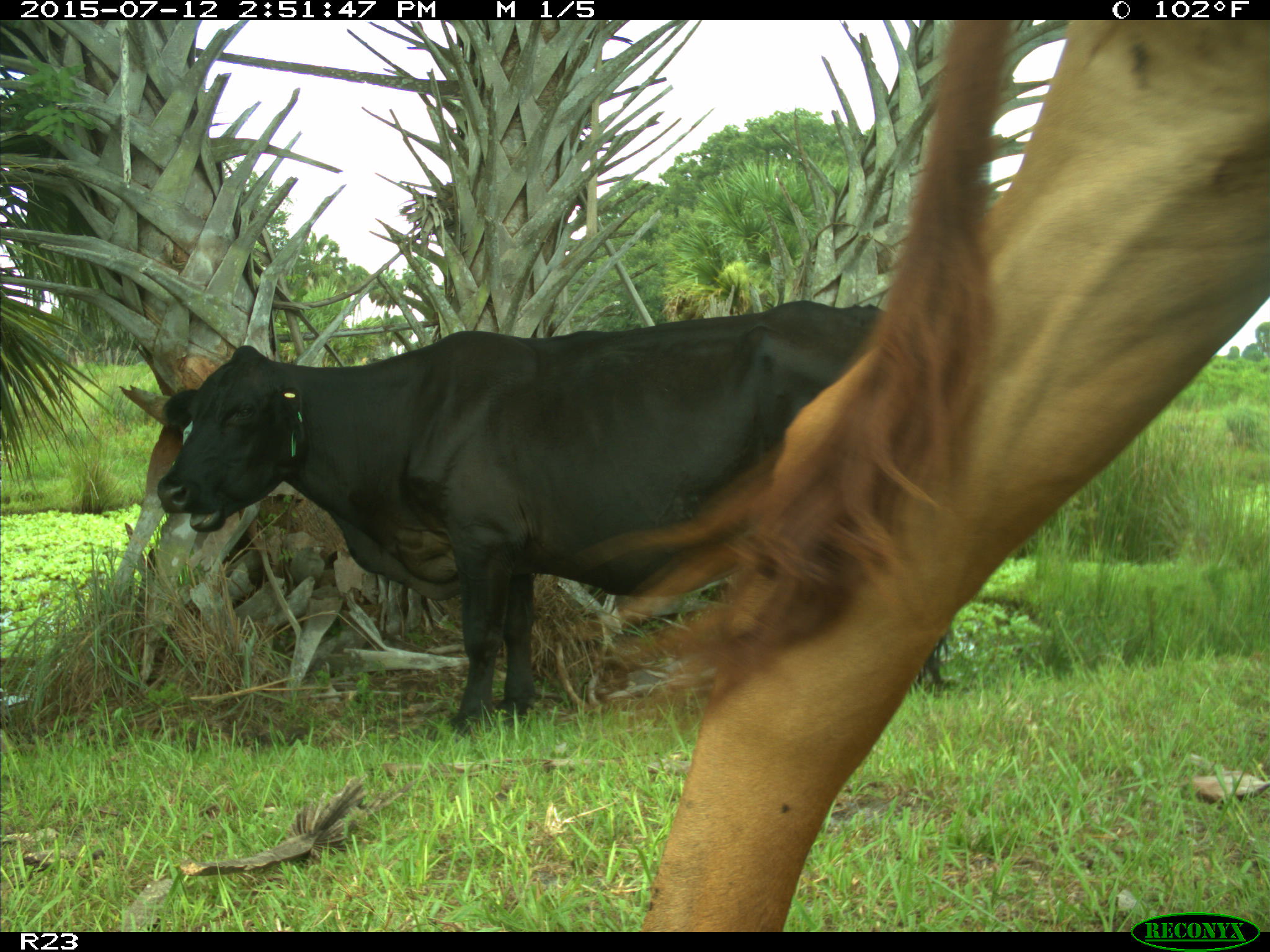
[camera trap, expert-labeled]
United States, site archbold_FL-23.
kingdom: Animalia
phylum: Chordata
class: Mammalia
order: Artiodactyla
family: Bovidae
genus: Bos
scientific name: Bos taurus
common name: domestic cow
Bos taurus (domestic cow).